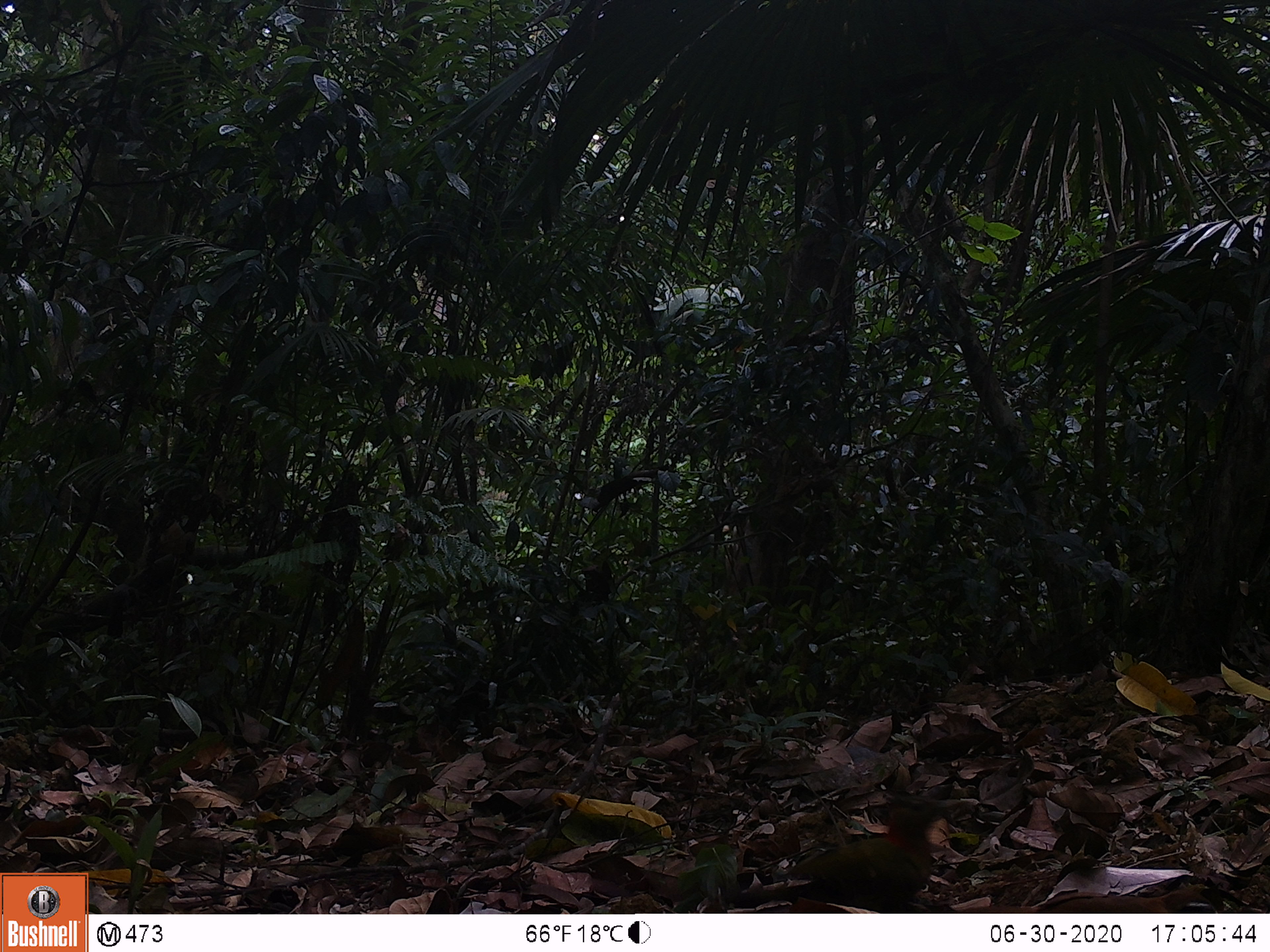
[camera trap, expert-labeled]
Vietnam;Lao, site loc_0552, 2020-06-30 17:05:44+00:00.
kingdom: Animalia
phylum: Chordata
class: Aves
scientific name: Aves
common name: bird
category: unidentified bird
Unidentified bird (bird) (Aves). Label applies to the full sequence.